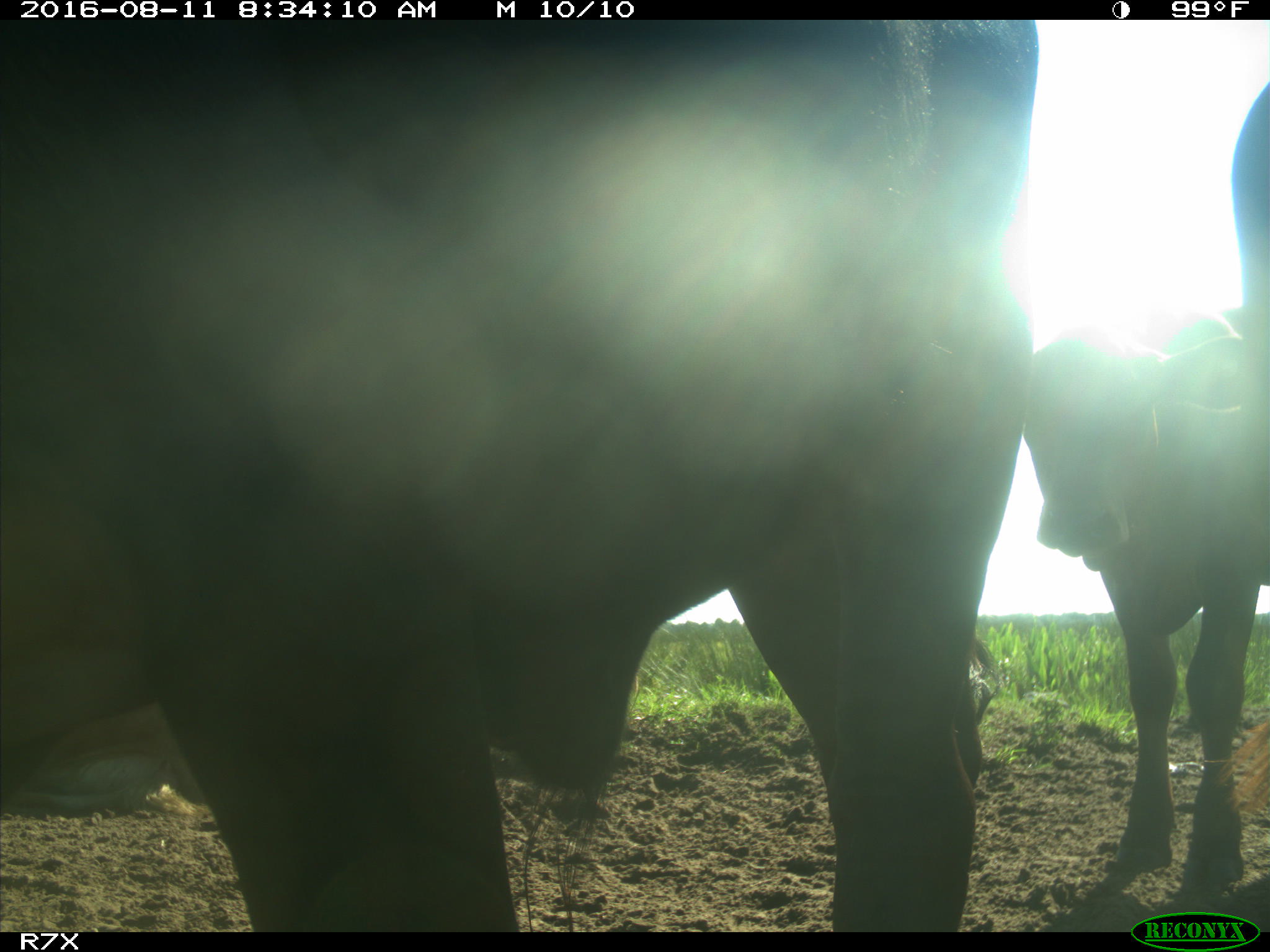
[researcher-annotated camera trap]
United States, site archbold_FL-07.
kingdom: Animalia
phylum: Chordata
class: Mammalia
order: Artiodactyla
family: Bovidae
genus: Bos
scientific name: Bos taurus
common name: domestic cow